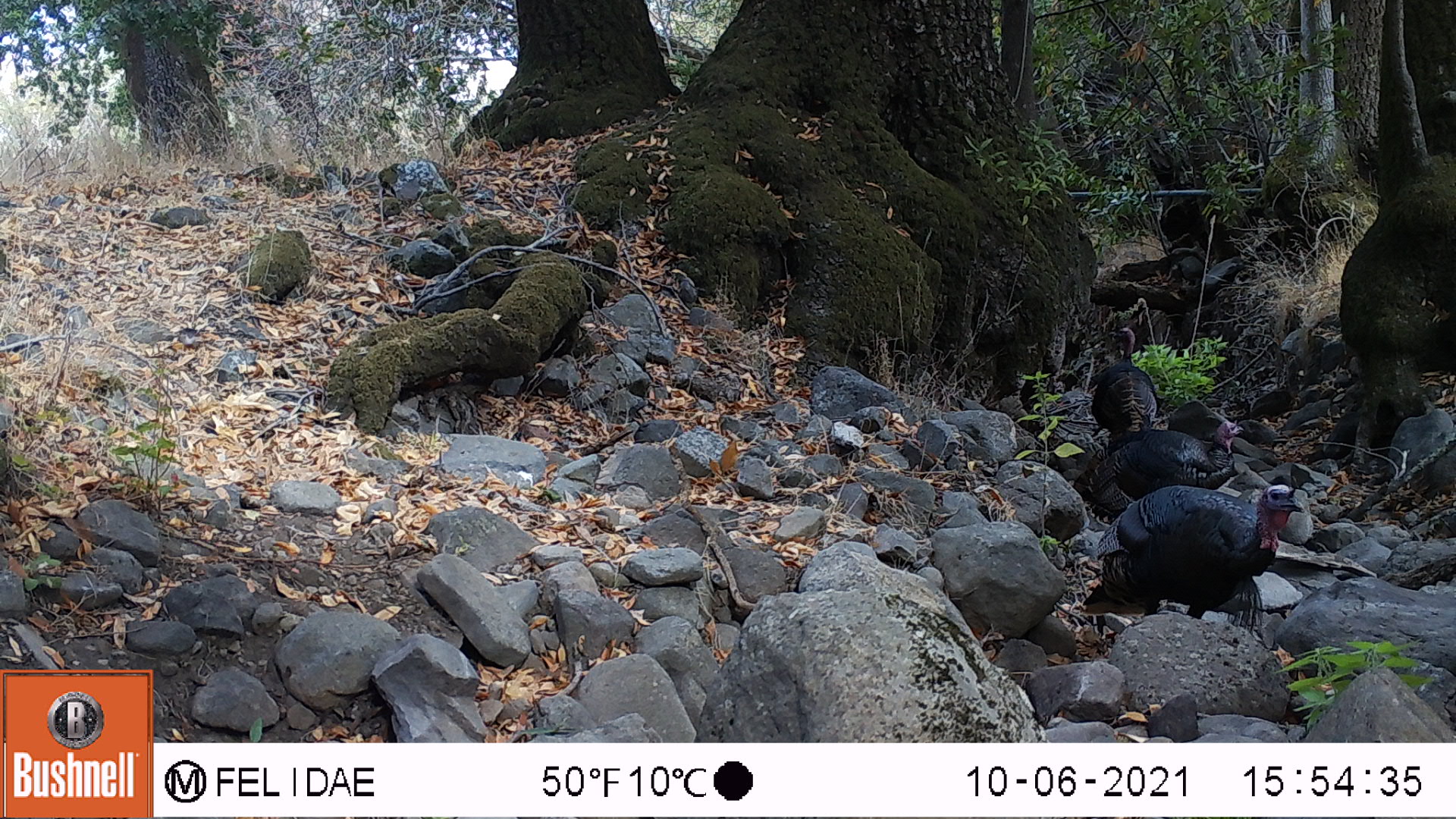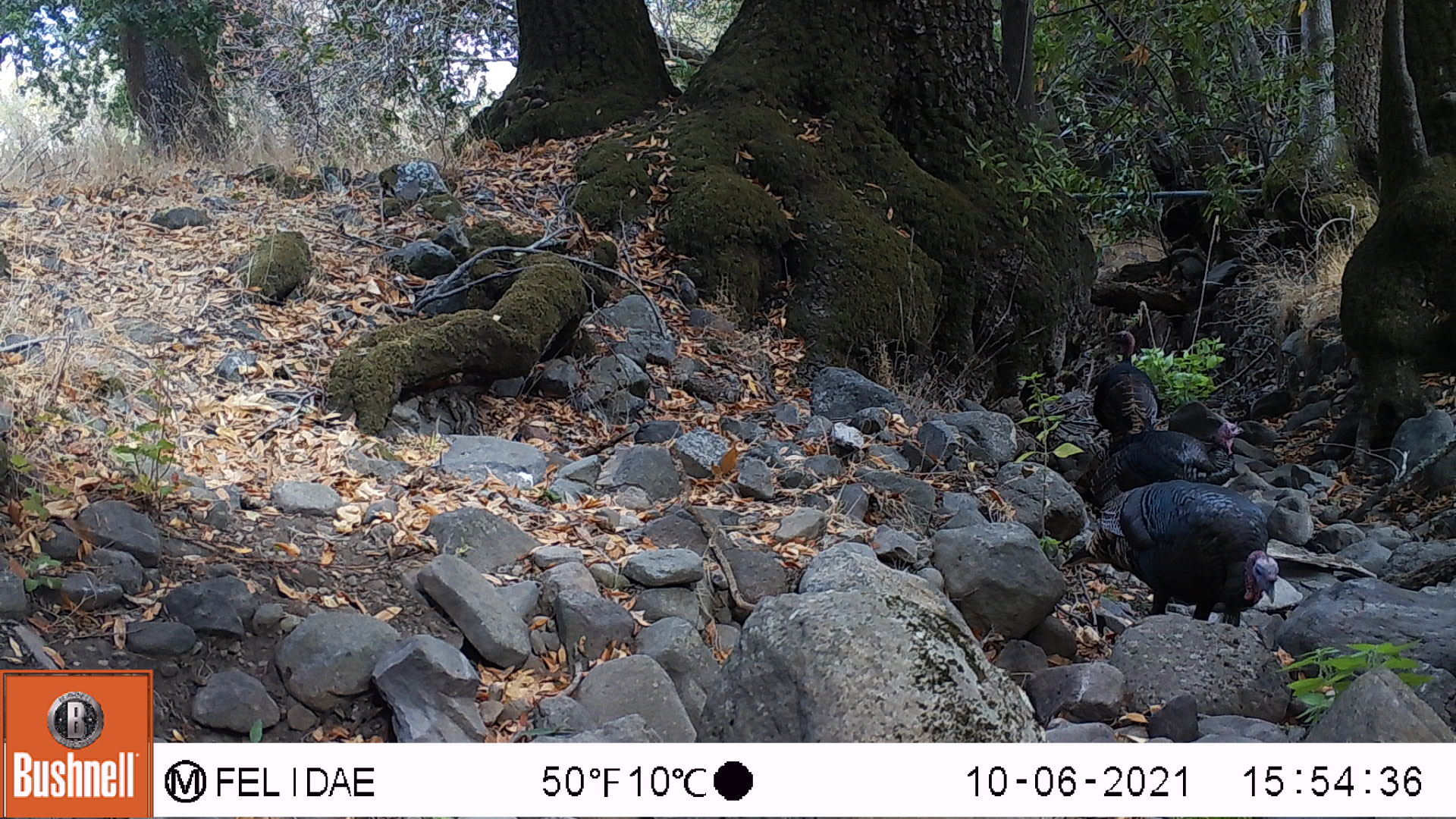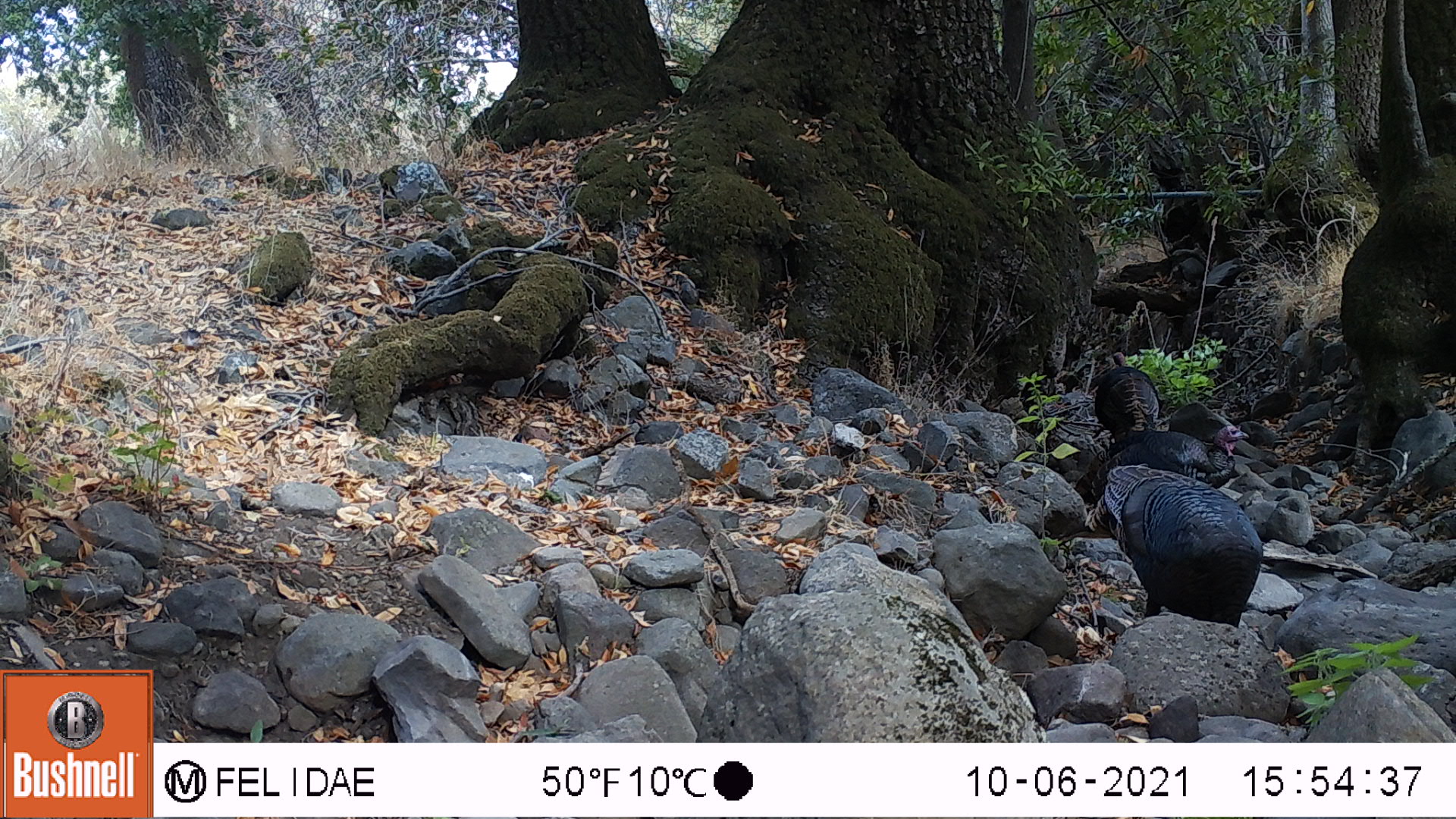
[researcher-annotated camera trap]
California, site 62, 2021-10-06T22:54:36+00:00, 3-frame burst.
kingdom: Animalia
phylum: Chordata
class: Aves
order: Galliformes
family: Phasianidae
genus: Meleagris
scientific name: Meleagris gallopavo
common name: turkey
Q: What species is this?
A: Turkey (Meleagris gallopavo).